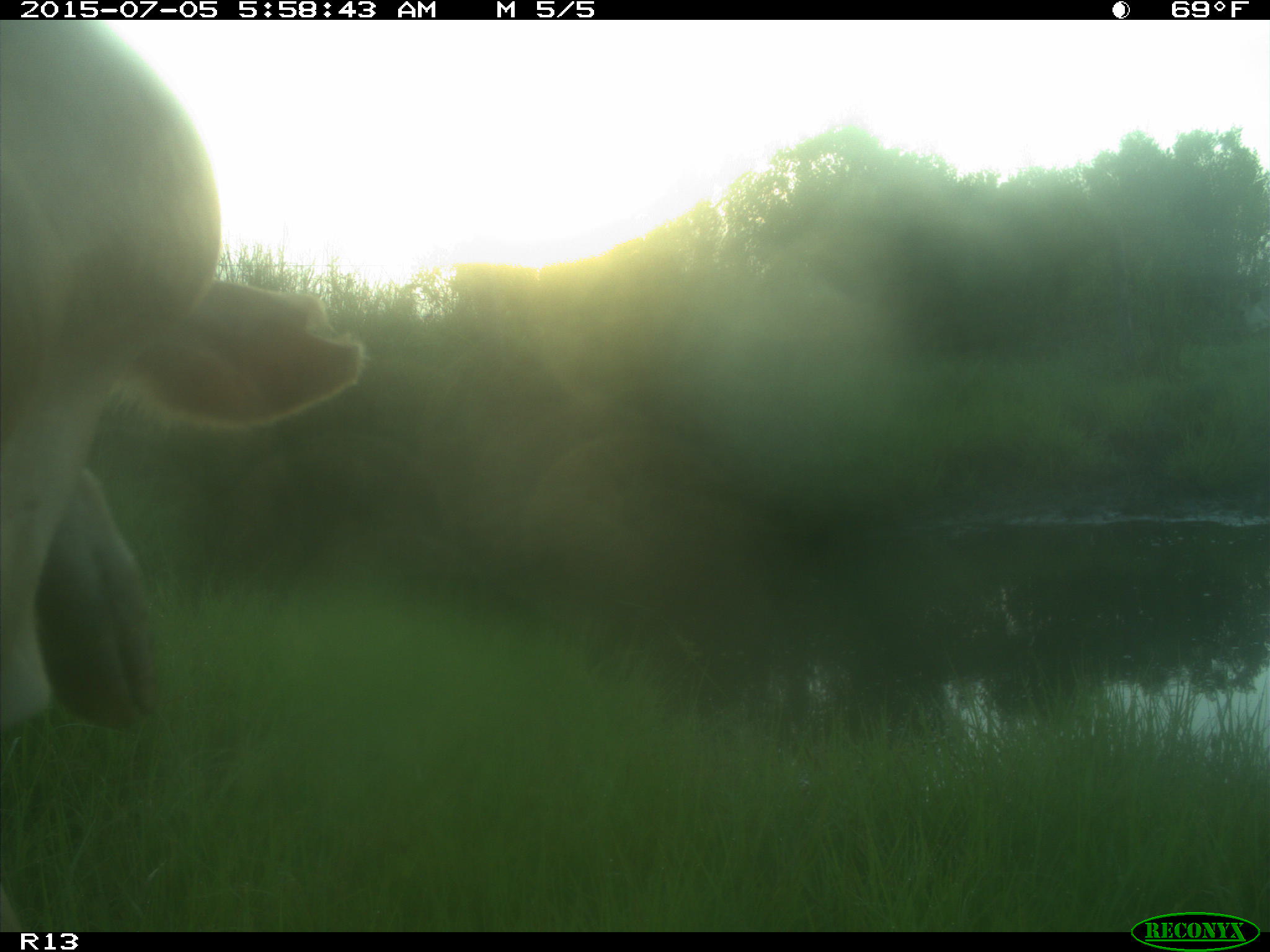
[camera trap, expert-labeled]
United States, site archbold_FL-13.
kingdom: Animalia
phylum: Chordata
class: Mammalia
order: Artiodactyla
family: Bovidae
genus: Bos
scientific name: Bos taurus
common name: domestic cow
Bos taurus (domestic cow).